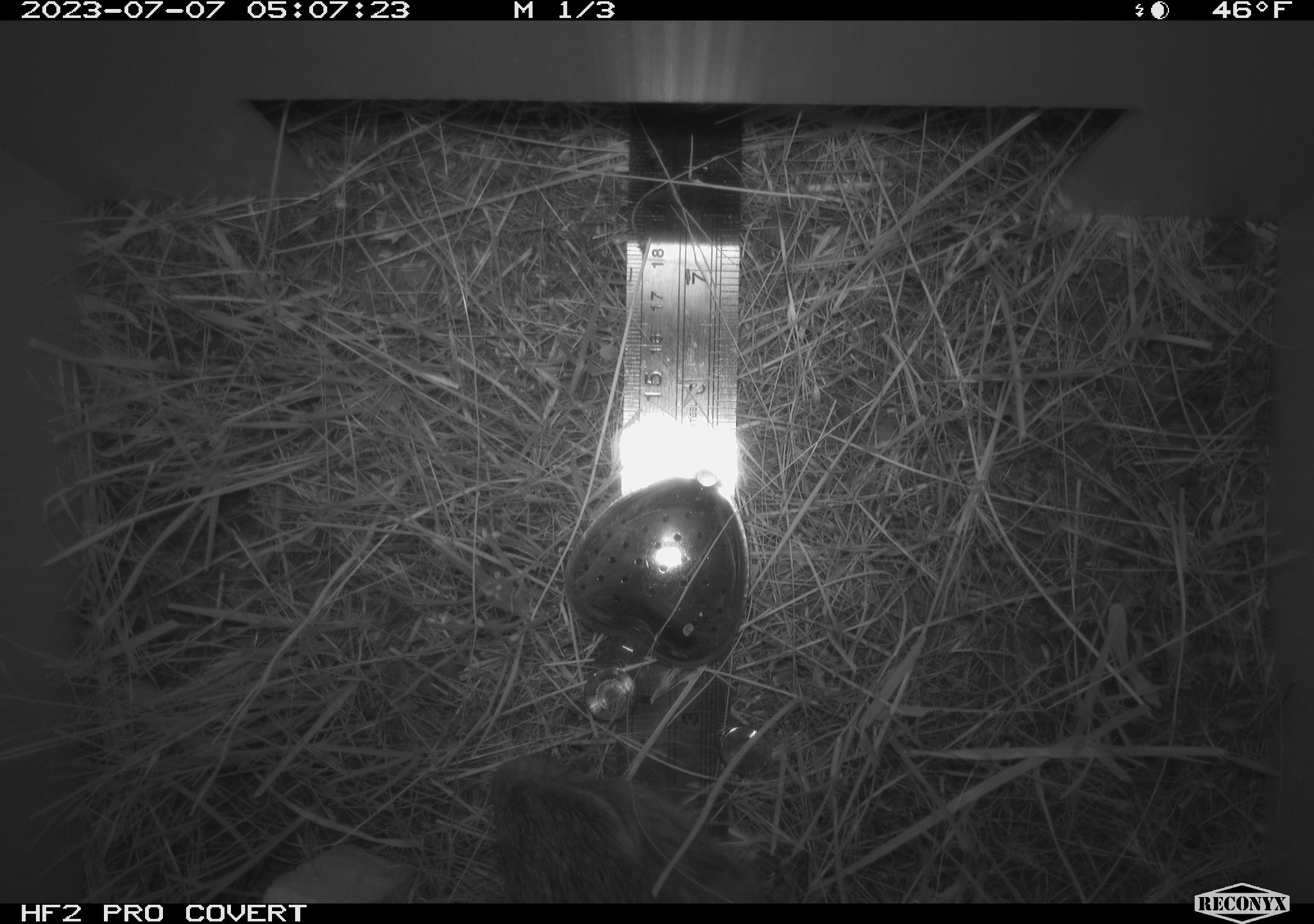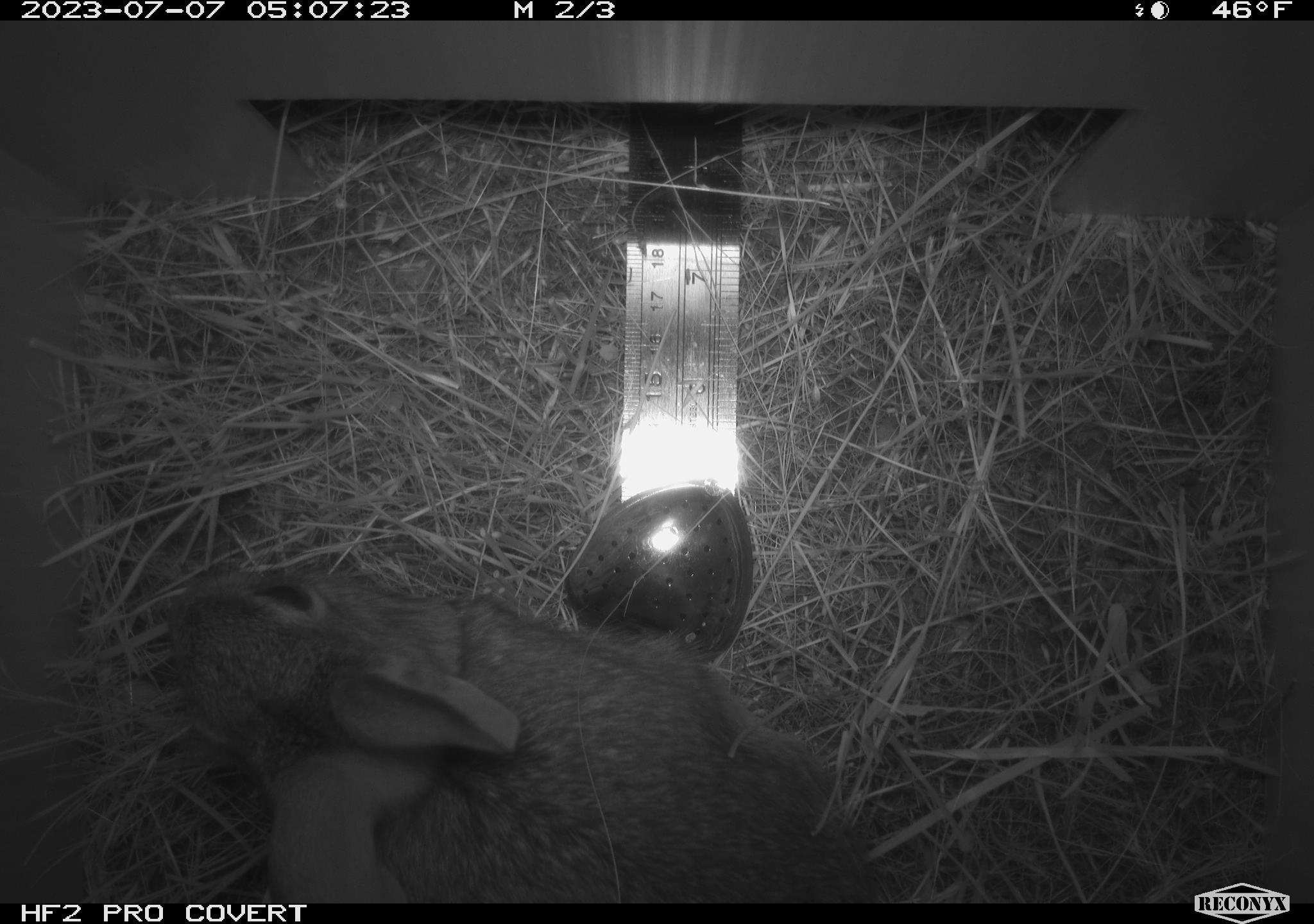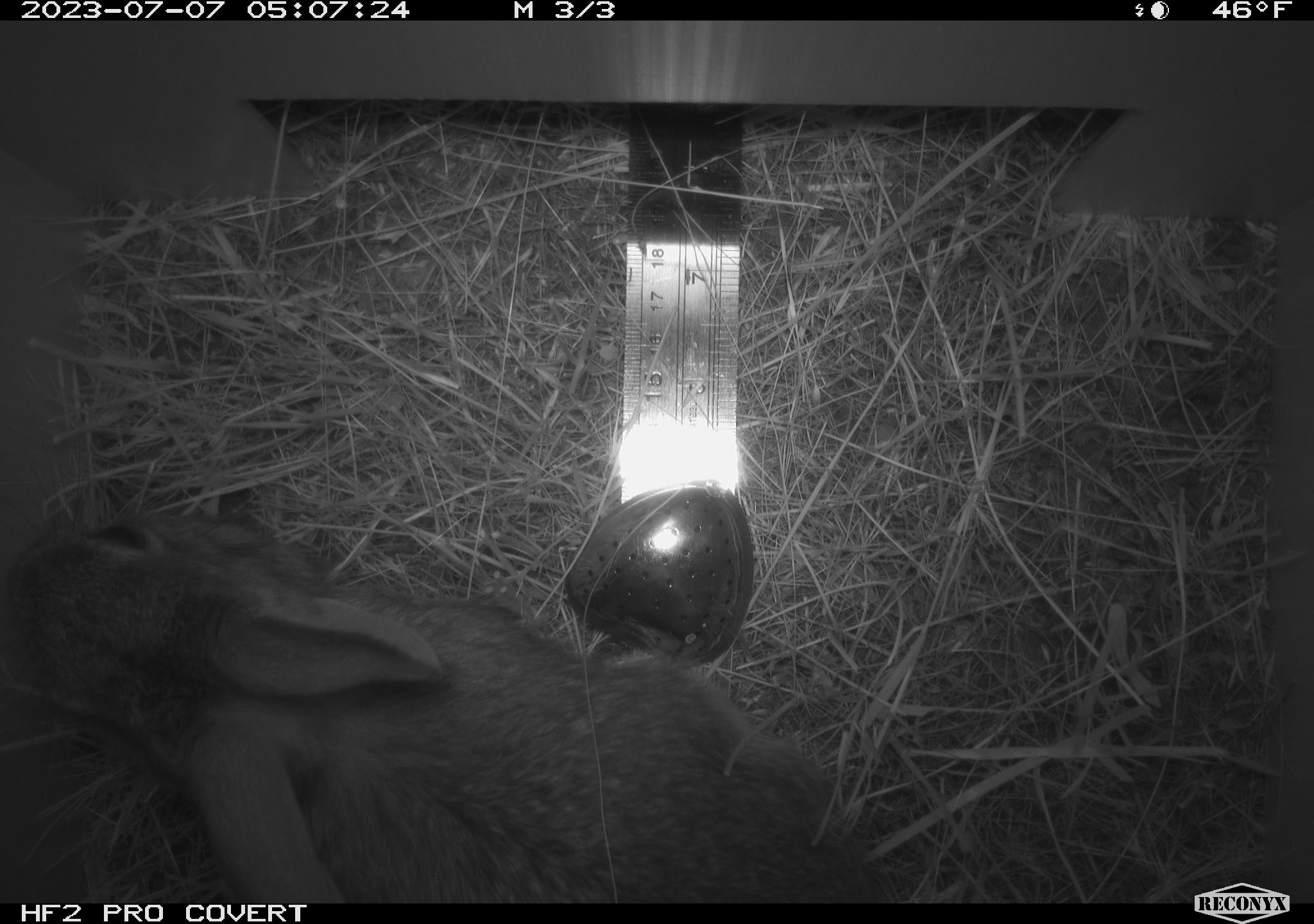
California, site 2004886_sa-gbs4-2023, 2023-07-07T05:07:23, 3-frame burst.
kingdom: Animalia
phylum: Chordata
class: Mammalia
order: Lagomorpha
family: Leporidae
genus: Sylvilagus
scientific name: Sylvilagus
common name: cottontail rabbits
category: sylvilagus species